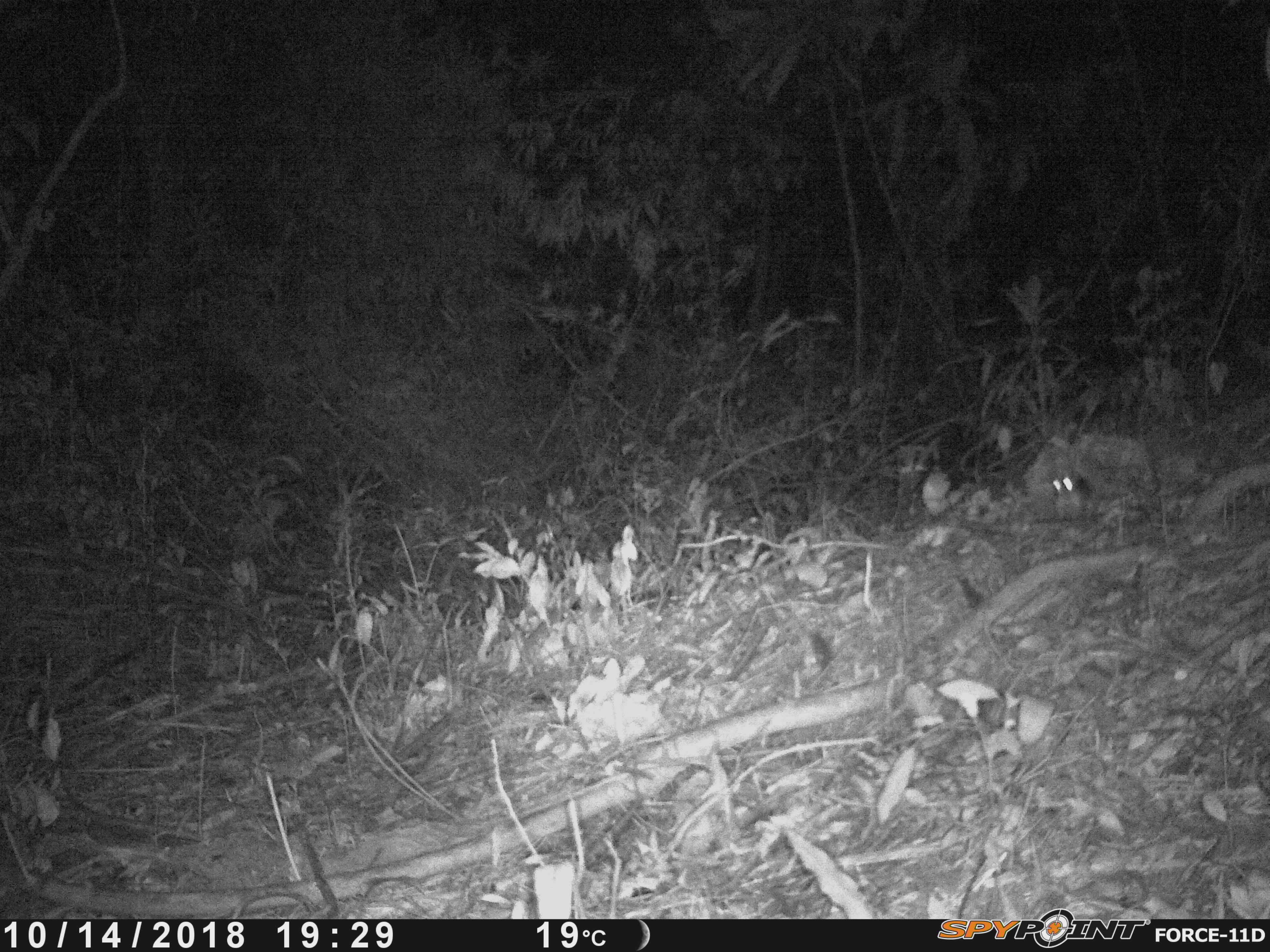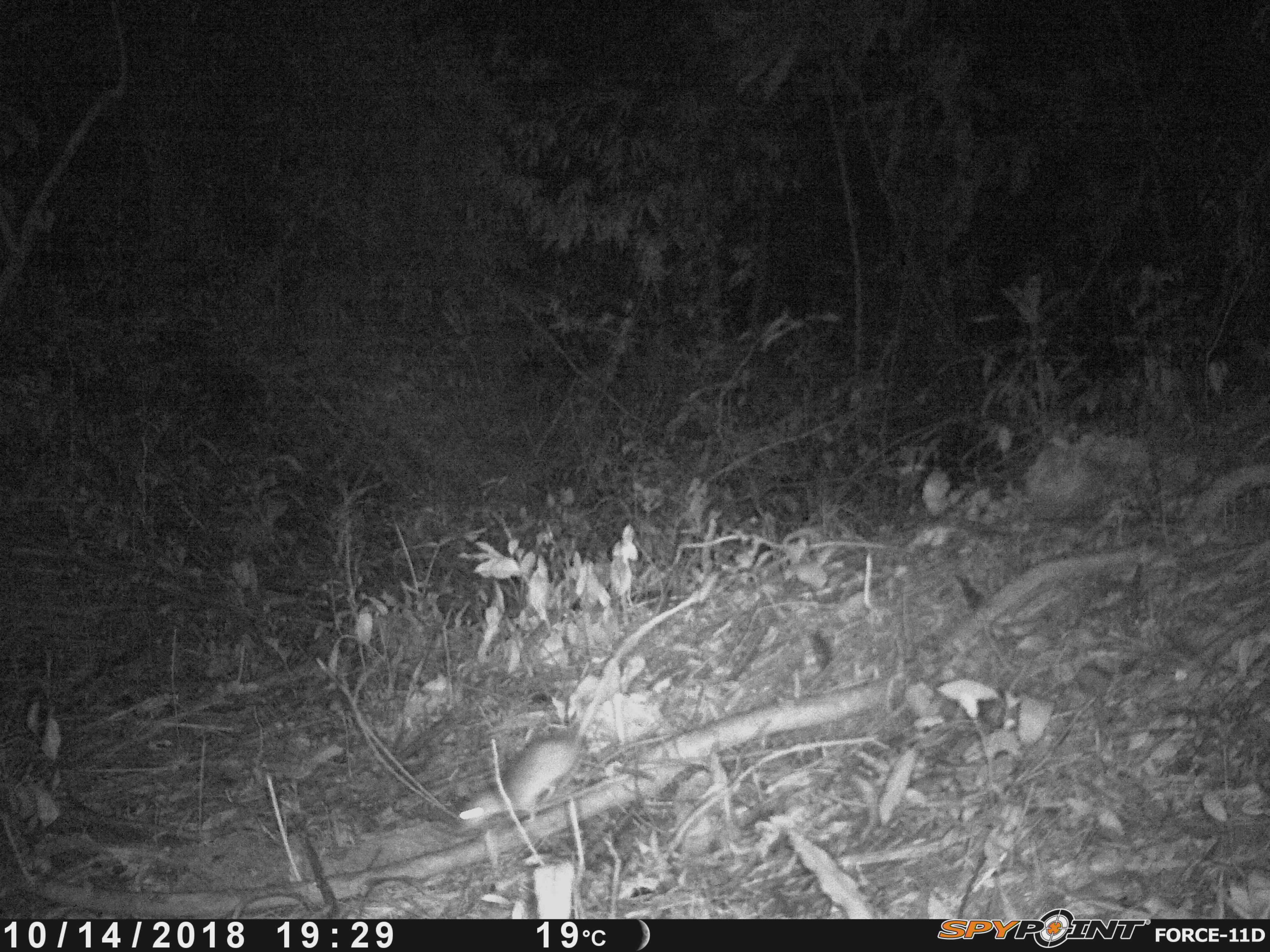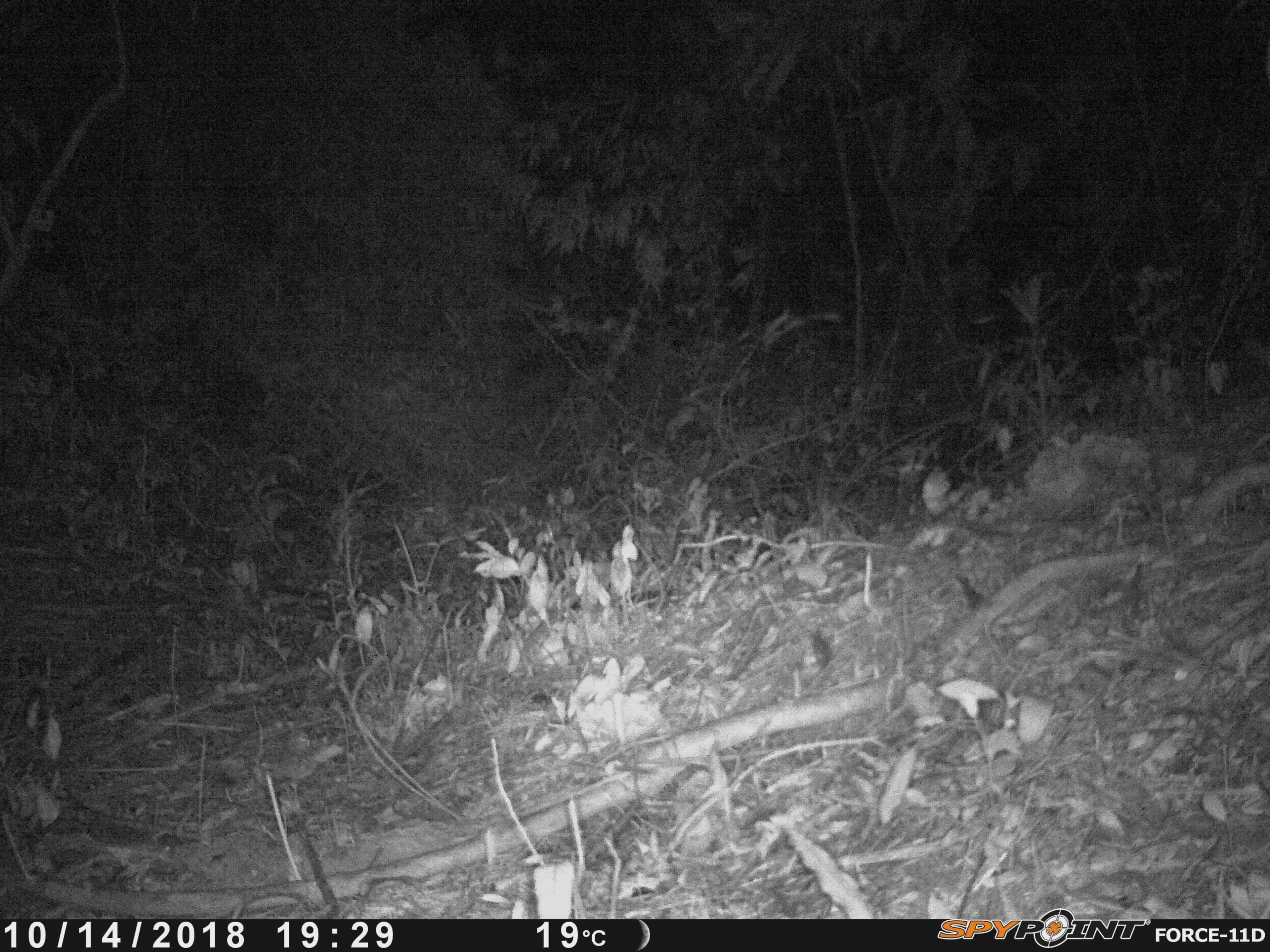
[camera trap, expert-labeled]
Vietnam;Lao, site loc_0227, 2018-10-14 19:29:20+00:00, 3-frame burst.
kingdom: Animalia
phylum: Chordata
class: Mammalia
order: Rodentia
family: Muridae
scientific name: Muridae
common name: old-world mice and rats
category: unidentified murid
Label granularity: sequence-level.